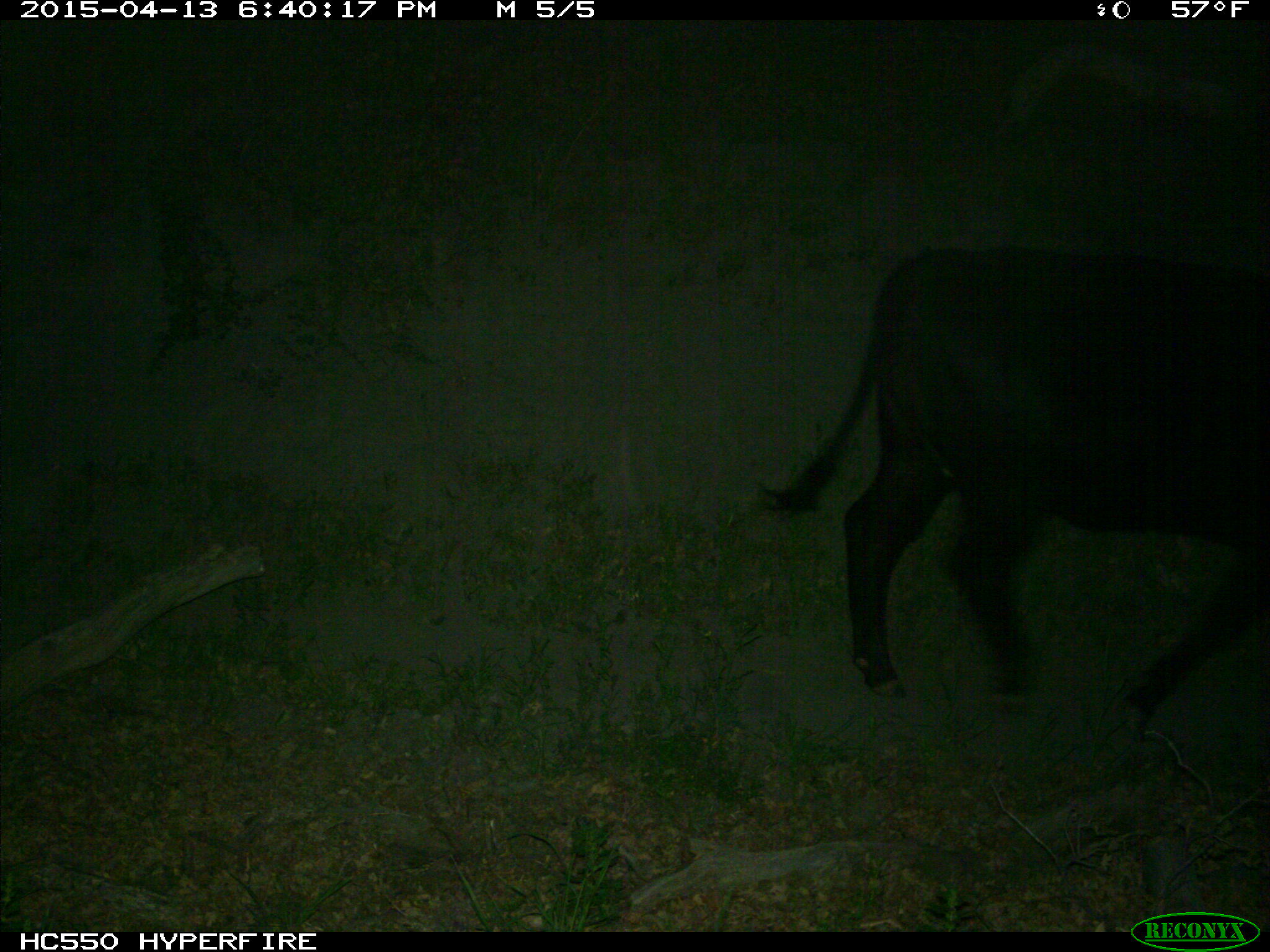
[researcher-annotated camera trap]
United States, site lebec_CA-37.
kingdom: Animalia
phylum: Chordata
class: Mammalia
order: Artiodactyla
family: Bovidae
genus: Bos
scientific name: Bos taurus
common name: domestic cow